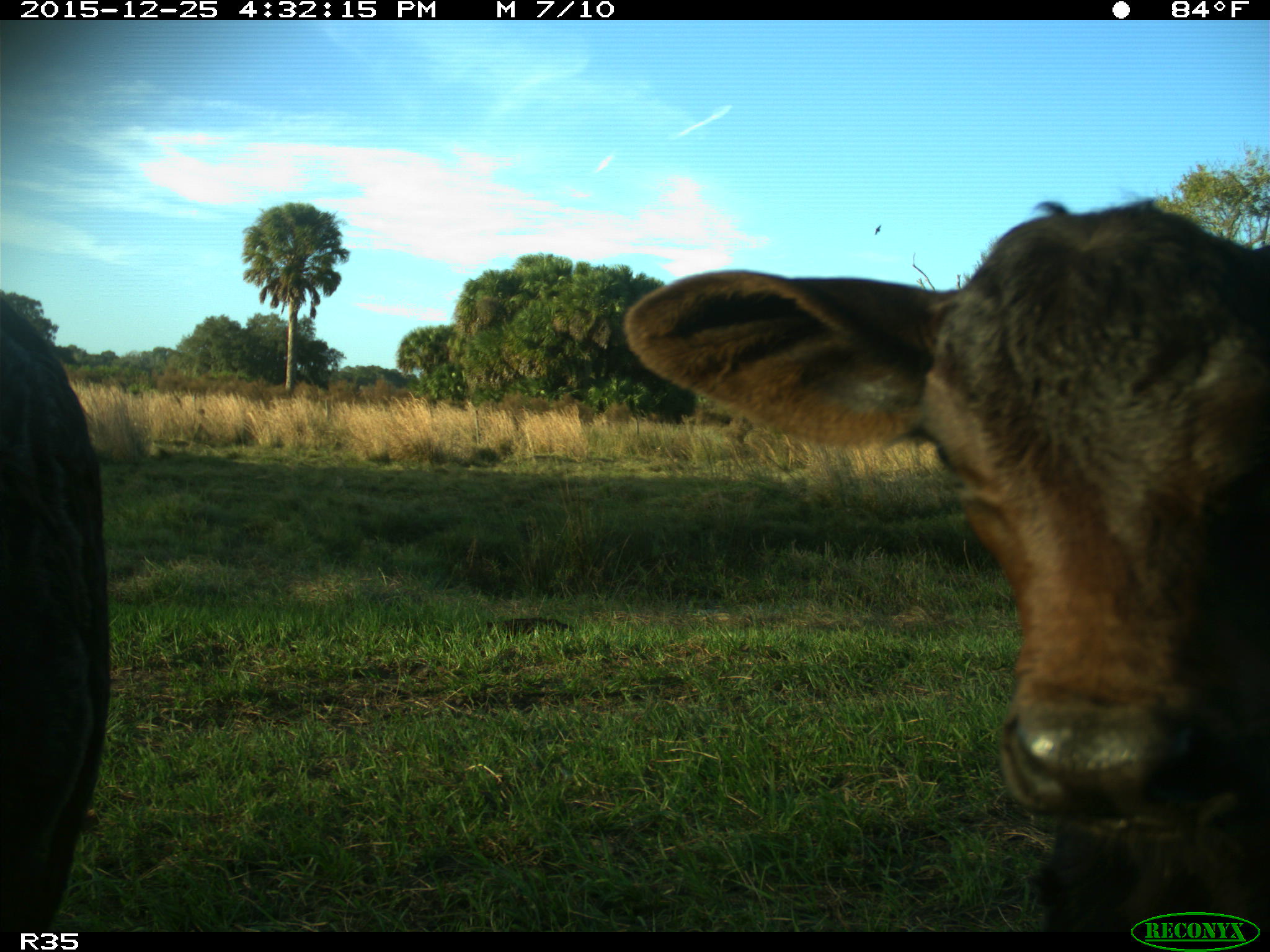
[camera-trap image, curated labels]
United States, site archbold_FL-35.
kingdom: Animalia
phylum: Chordata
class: Mammalia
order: Artiodactyla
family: Bovidae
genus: Bos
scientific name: Bos taurus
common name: domestic cow